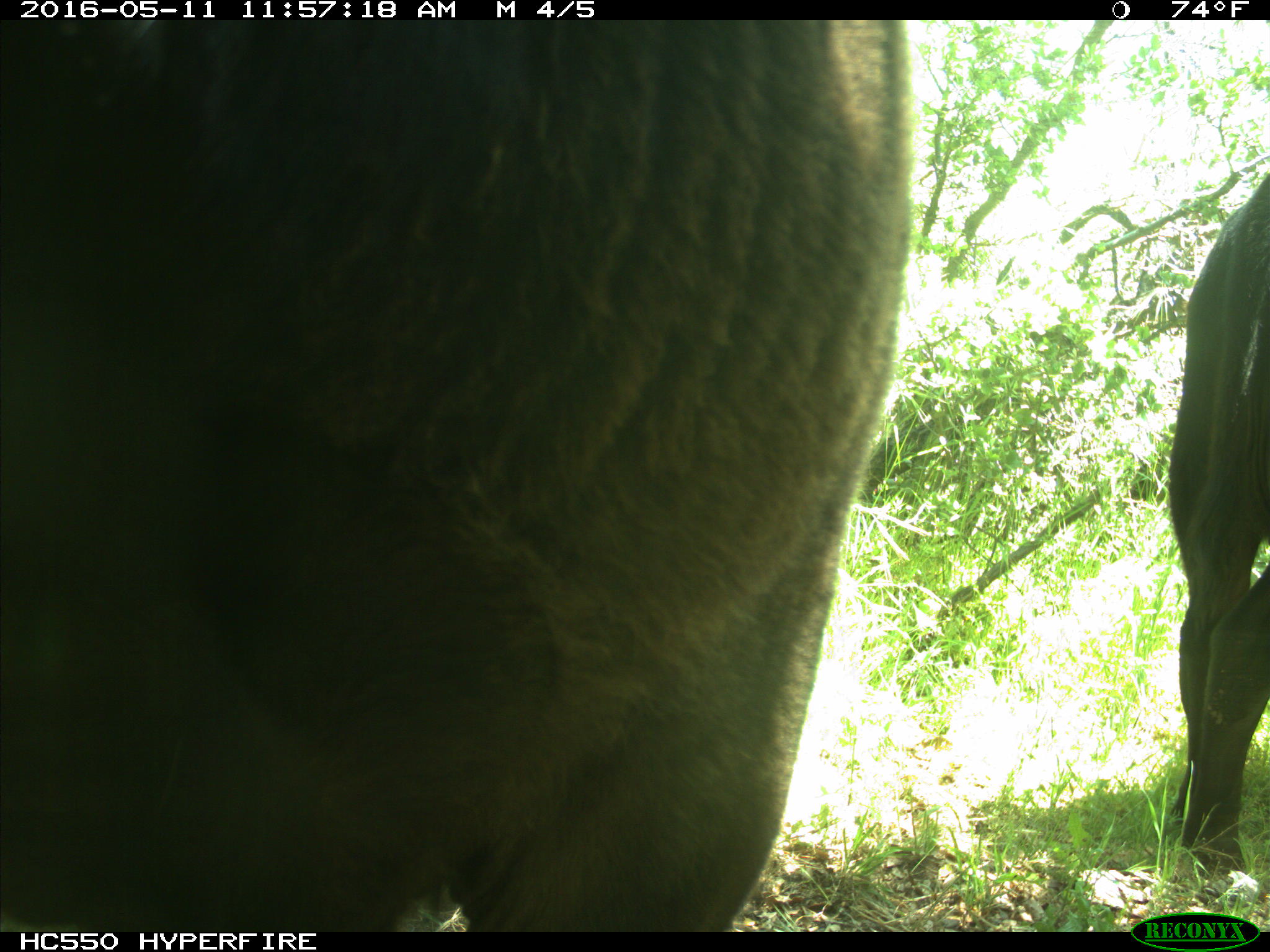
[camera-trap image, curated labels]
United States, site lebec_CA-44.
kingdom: Animalia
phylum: Chordata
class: Mammalia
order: Artiodactyla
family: Bovidae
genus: Bos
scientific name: Bos taurus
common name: domestic cow